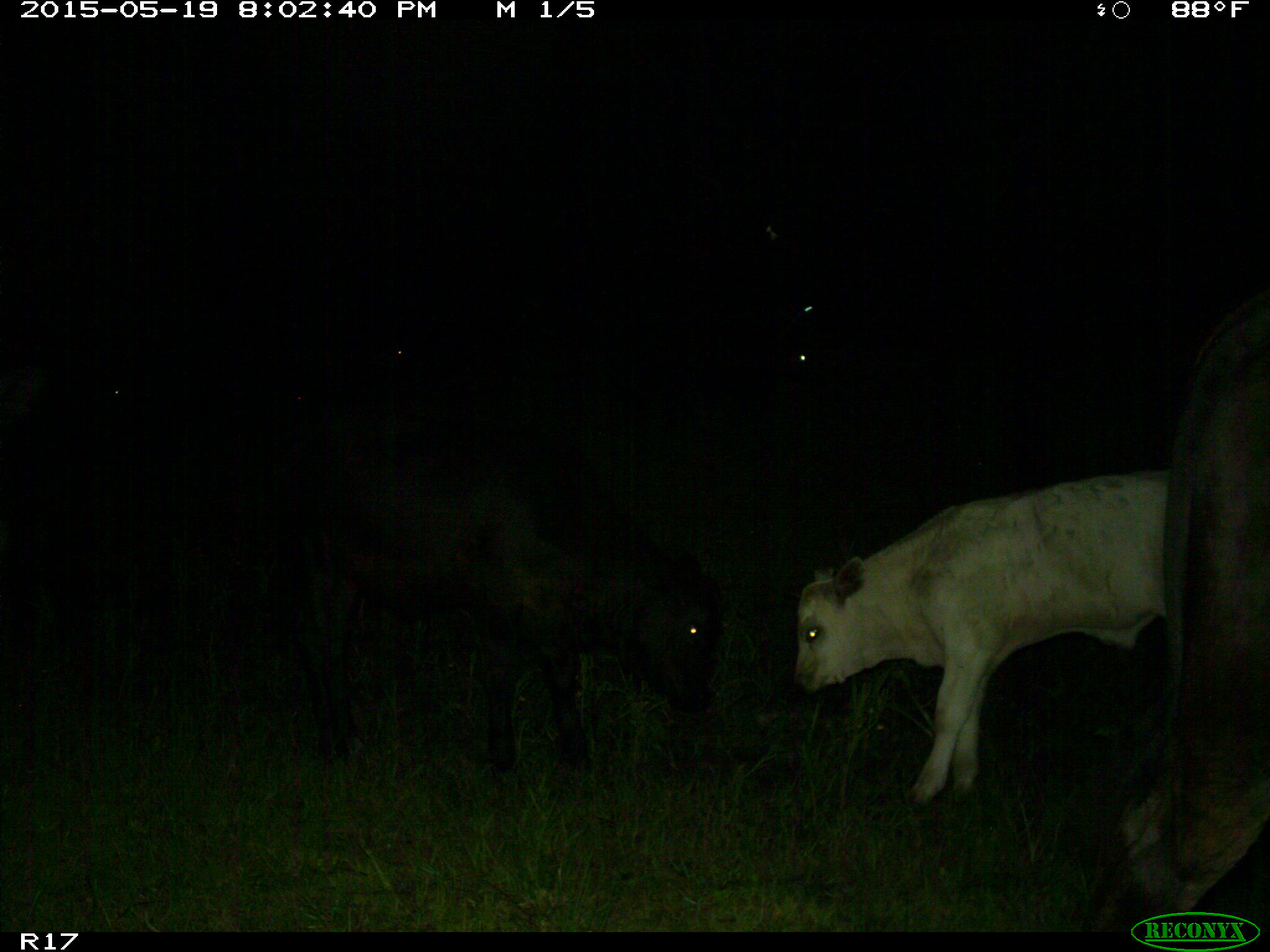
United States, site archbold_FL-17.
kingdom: Animalia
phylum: Chordata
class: Mammalia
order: Artiodactyla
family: Bovidae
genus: Bos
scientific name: Bos taurus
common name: domestic cow